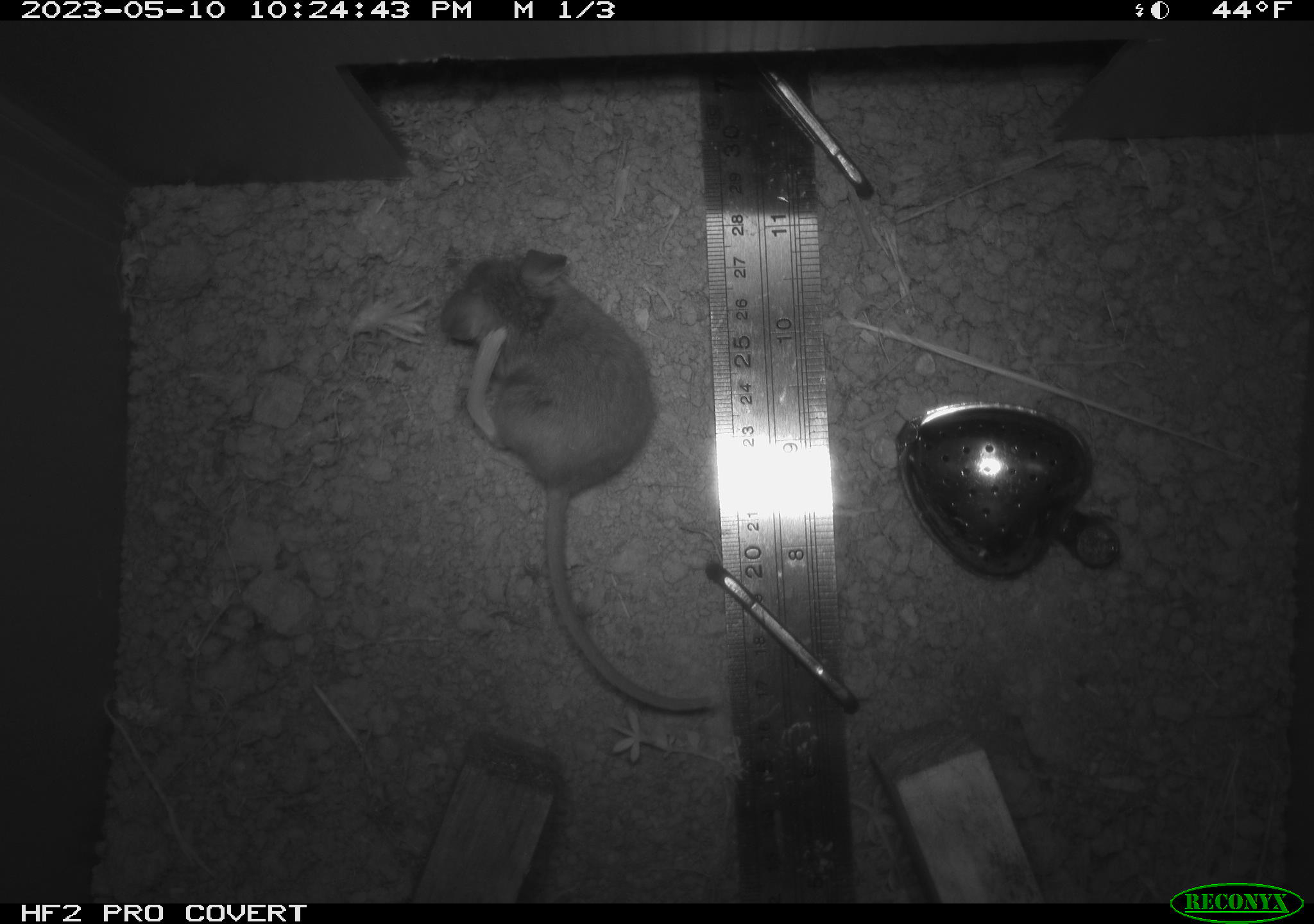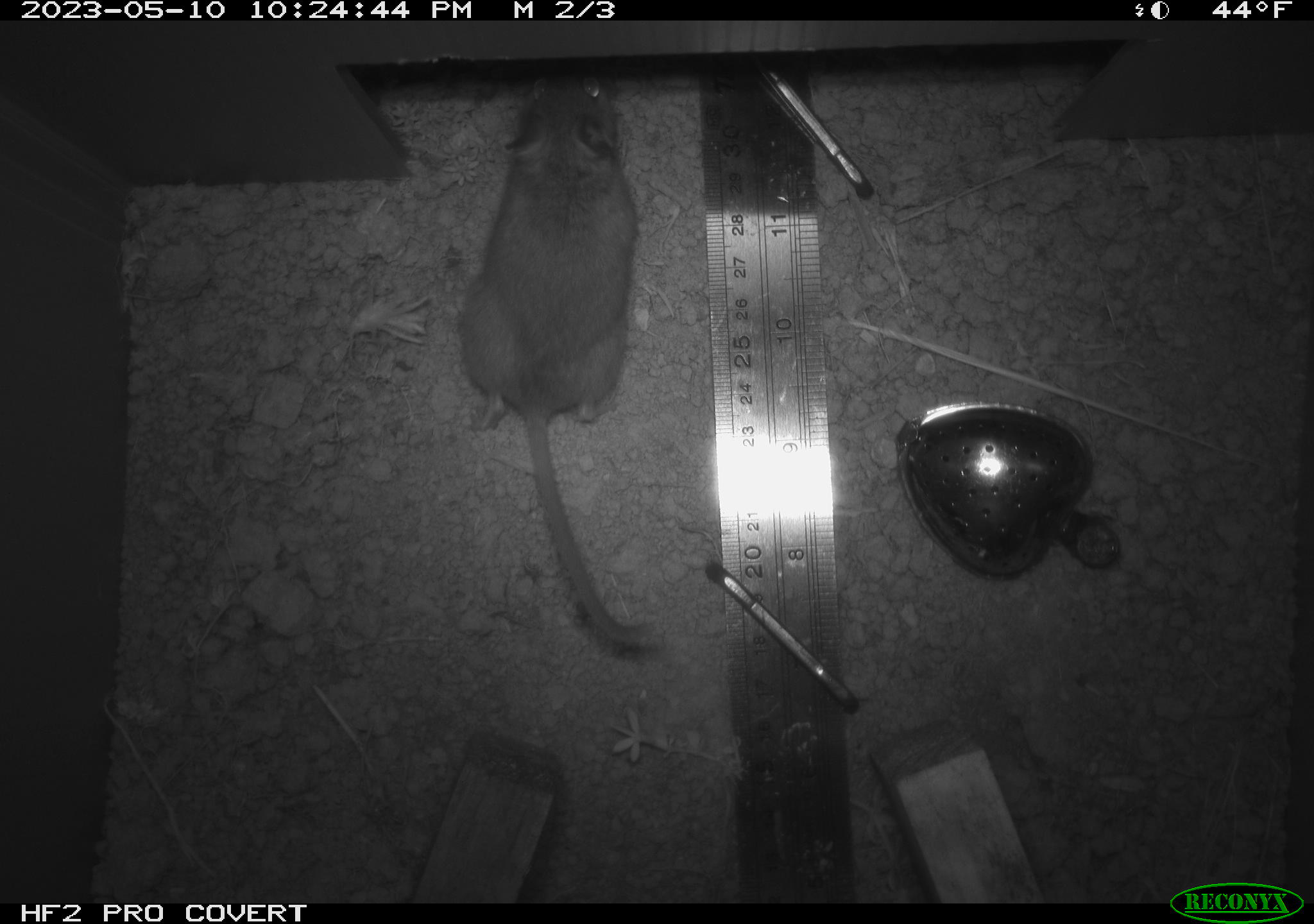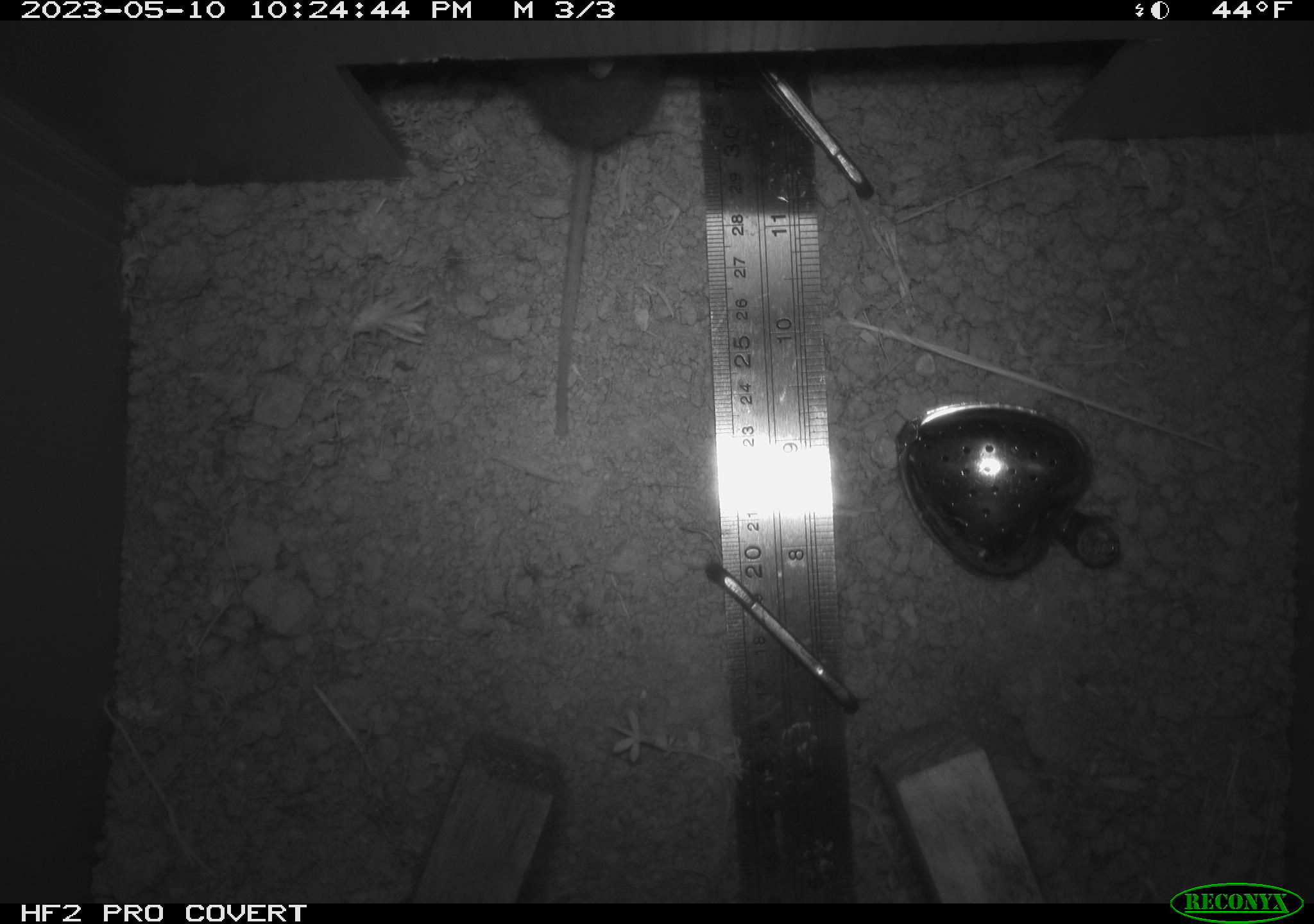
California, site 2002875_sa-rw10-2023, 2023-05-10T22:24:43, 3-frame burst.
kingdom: Animalia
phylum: Chordata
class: Mammalia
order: Rodentia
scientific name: Rodentia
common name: mouse species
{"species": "mouse species (Rodentia)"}